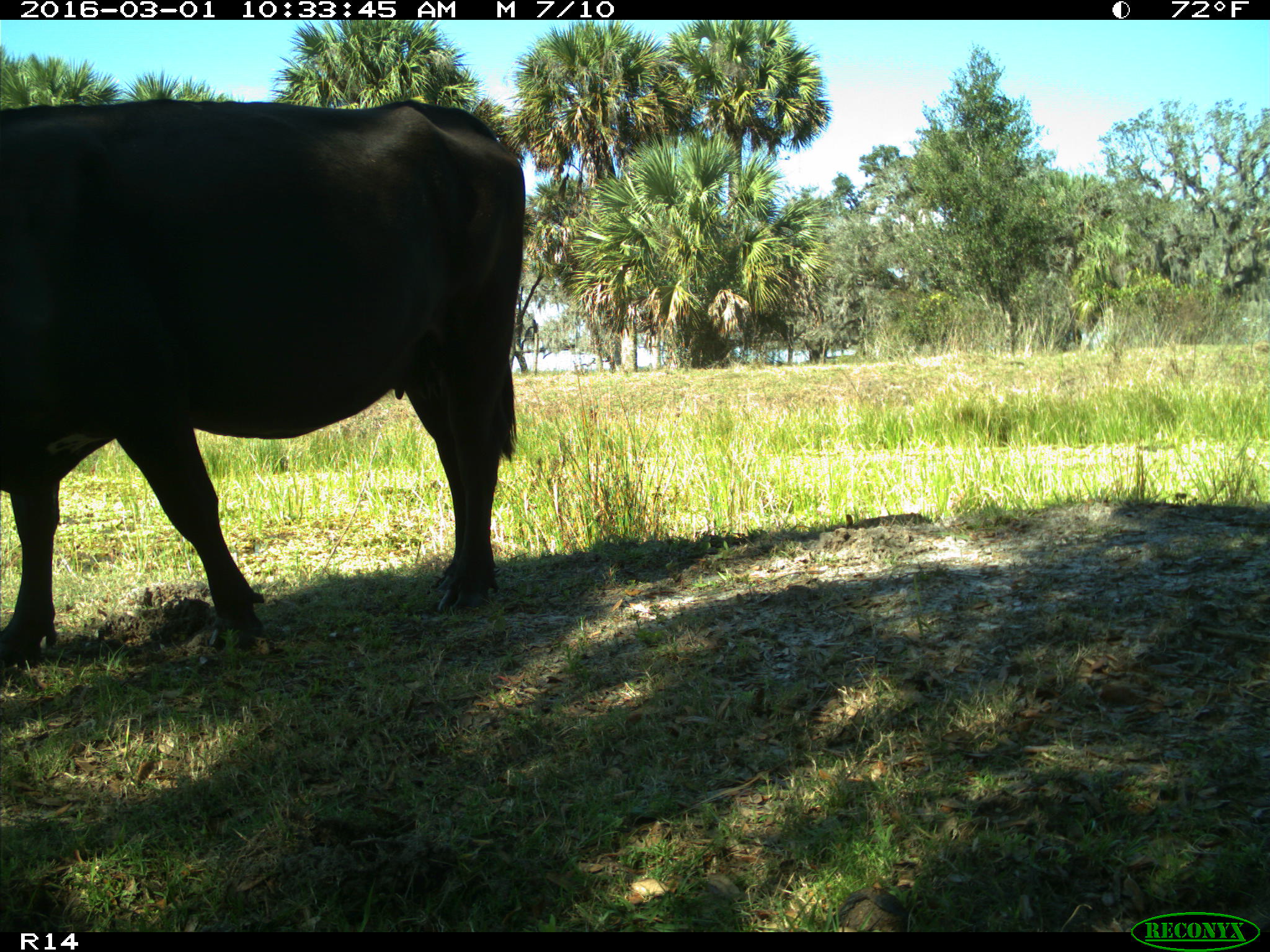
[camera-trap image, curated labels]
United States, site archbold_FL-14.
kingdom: Animalia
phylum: Chordata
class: Mammalia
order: Artiodactyla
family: Bovidae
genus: Bos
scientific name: Bos taurus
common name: domestic cow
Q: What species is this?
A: Bos taurus (domestic cow).